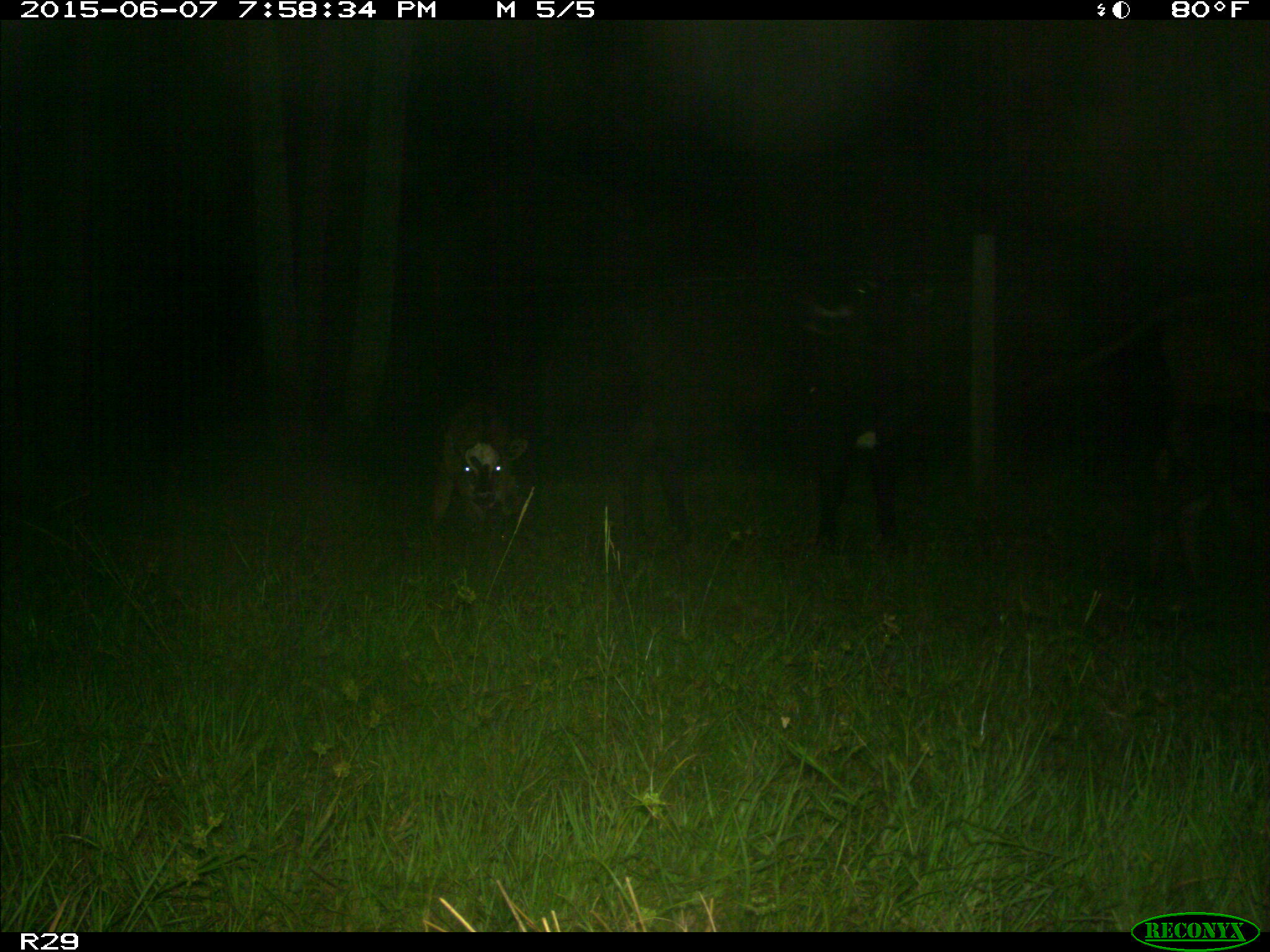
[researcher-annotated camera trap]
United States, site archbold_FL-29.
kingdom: Animalia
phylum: Chordata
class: Mammalia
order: Artiodactyla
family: Bovidae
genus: Bos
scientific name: Bos taurus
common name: domestic cow